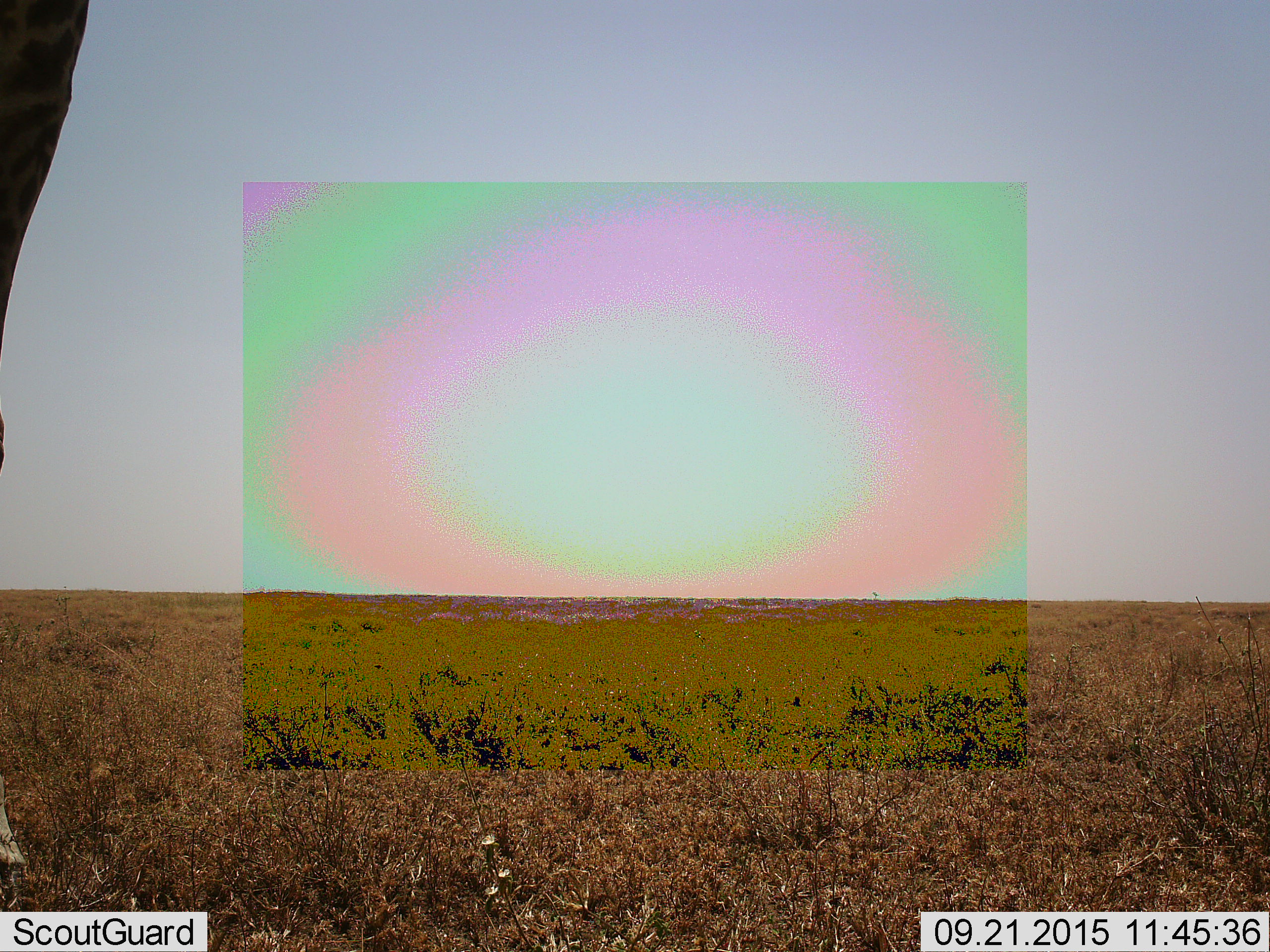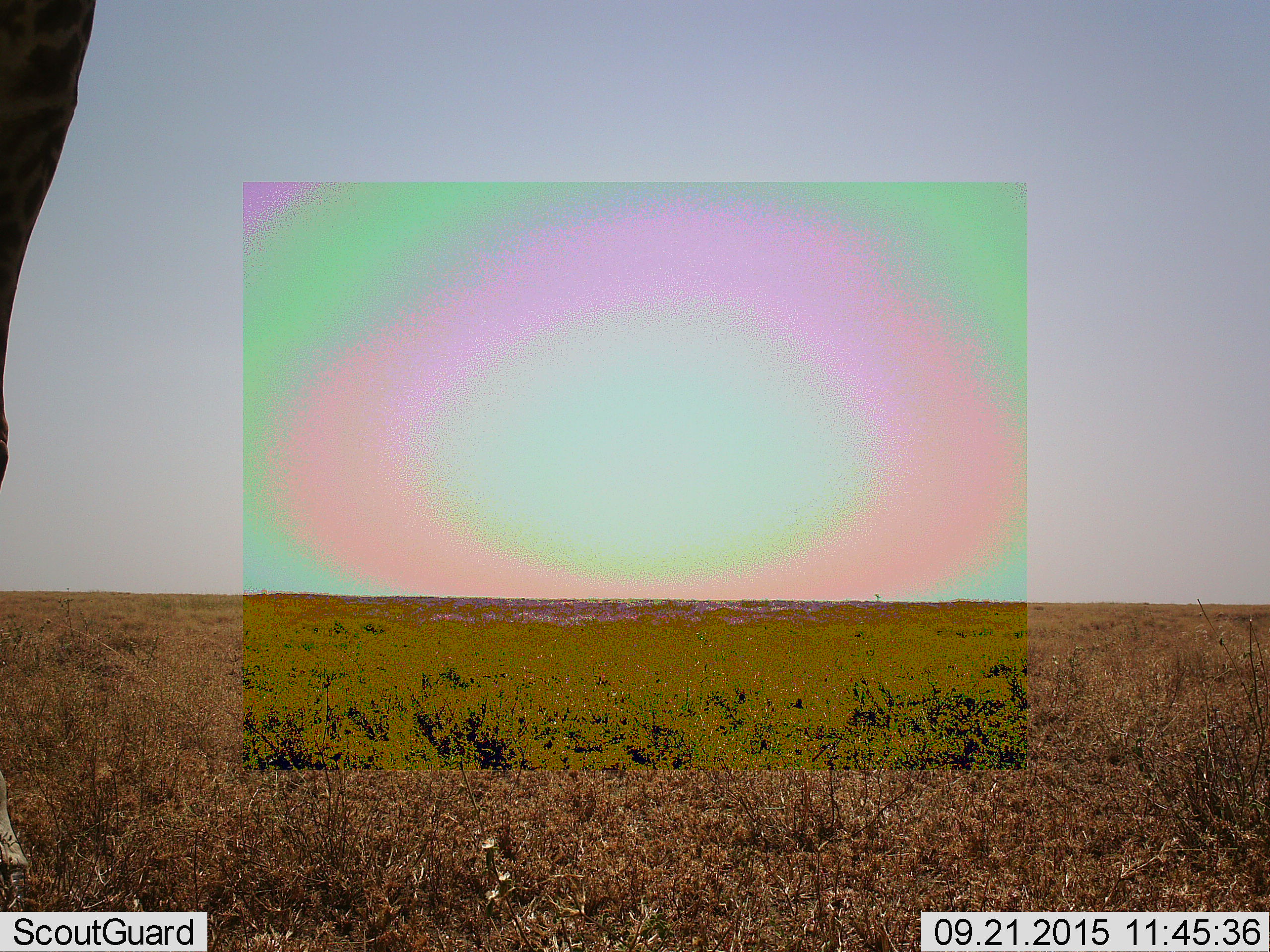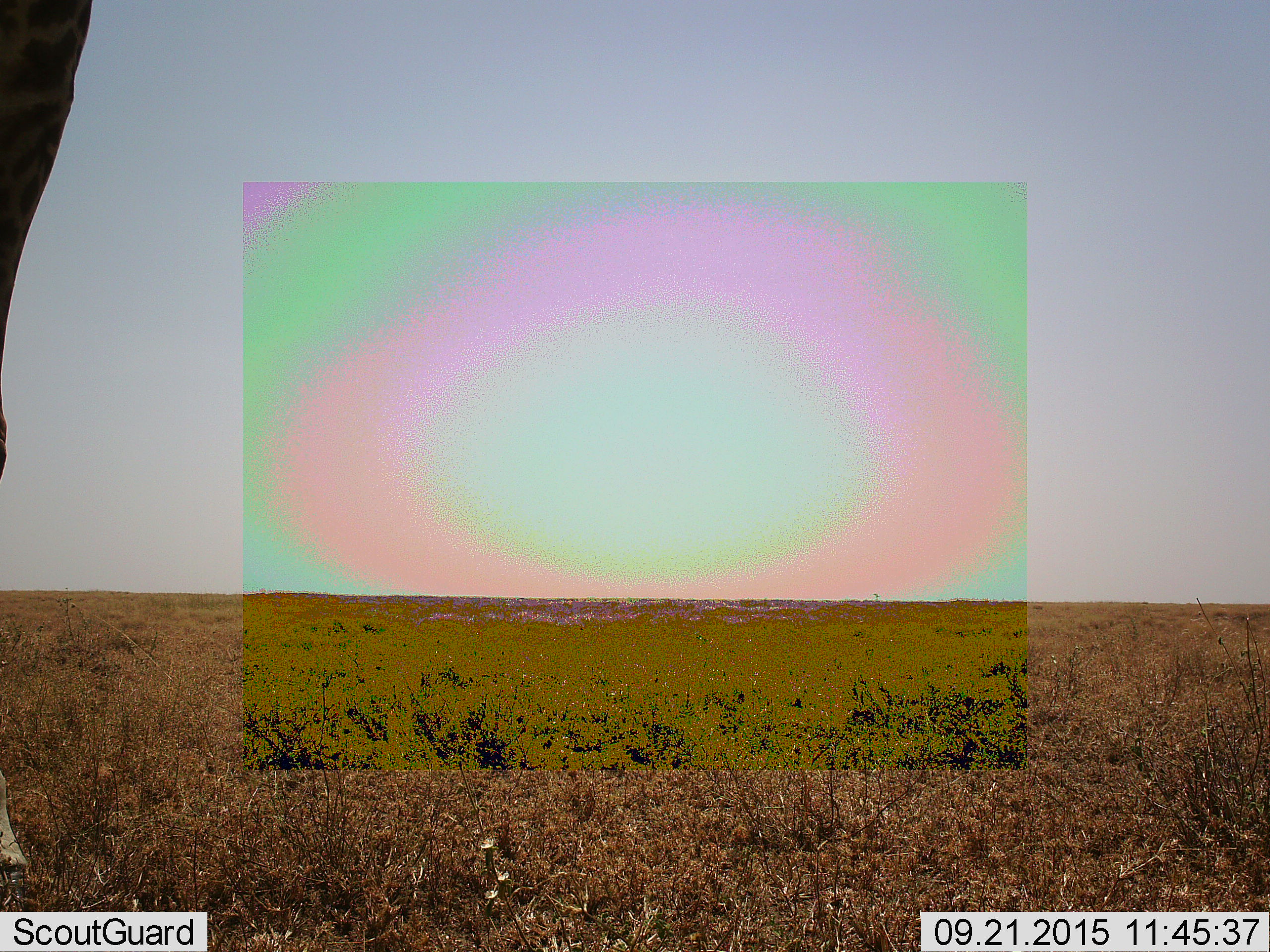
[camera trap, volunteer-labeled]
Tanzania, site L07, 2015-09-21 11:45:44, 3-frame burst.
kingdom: Animalia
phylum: Chordata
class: Mammalia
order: Artiodactyla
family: Giraffidae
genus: Giraffa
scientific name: Giraffa camelopardalis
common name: giraffe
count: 1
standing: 100%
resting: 0%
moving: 0%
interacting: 0%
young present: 0%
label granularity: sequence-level